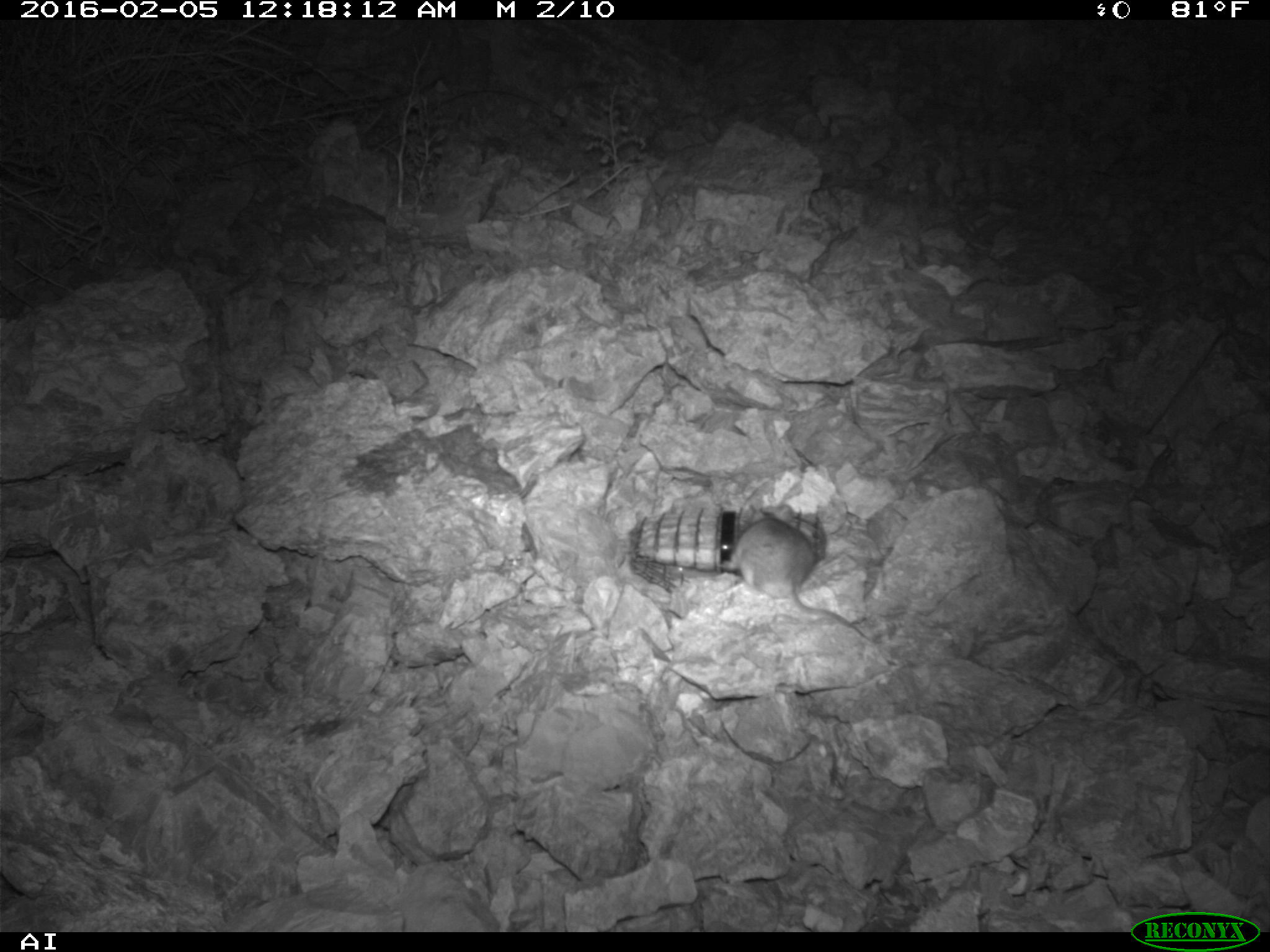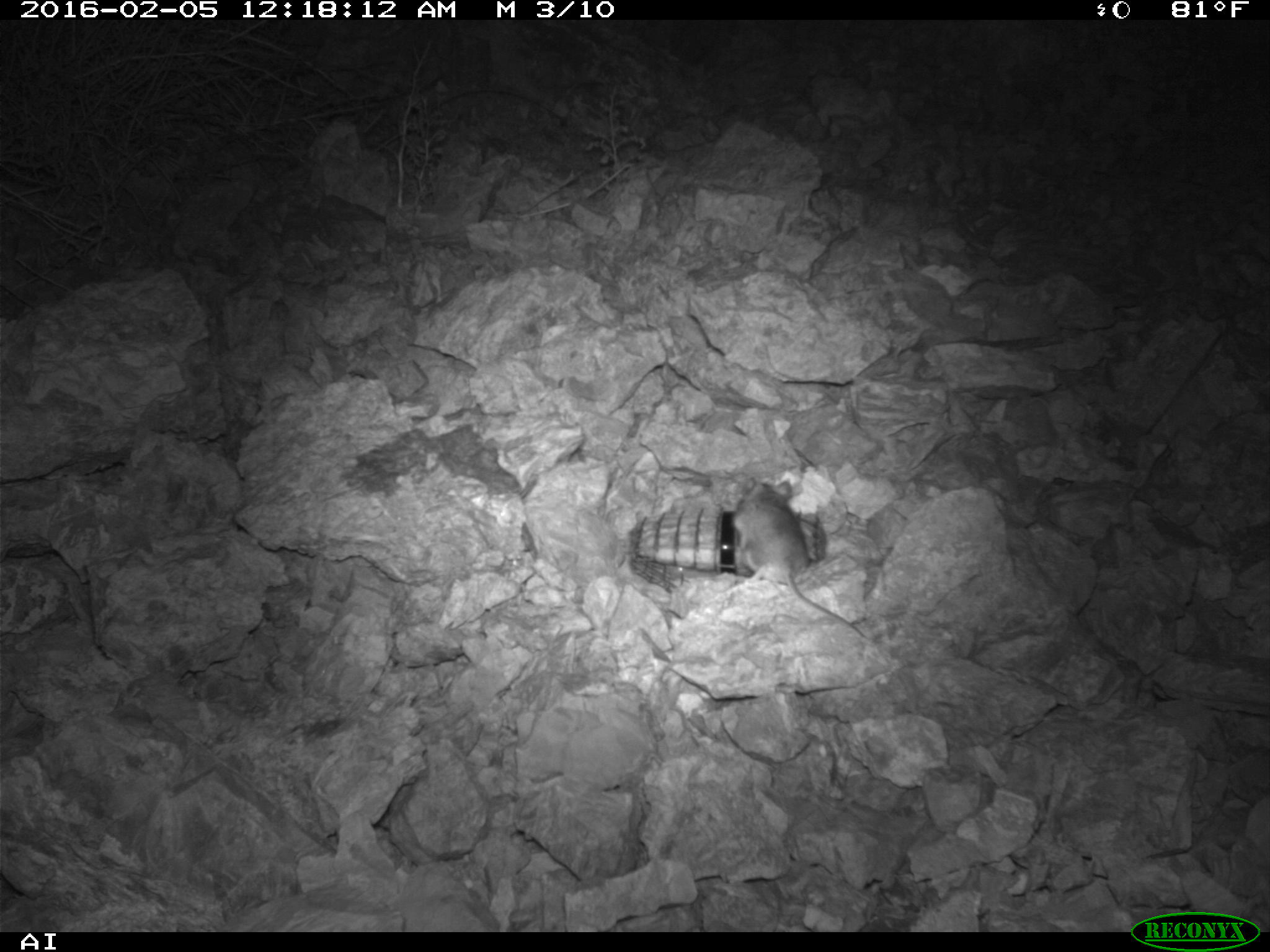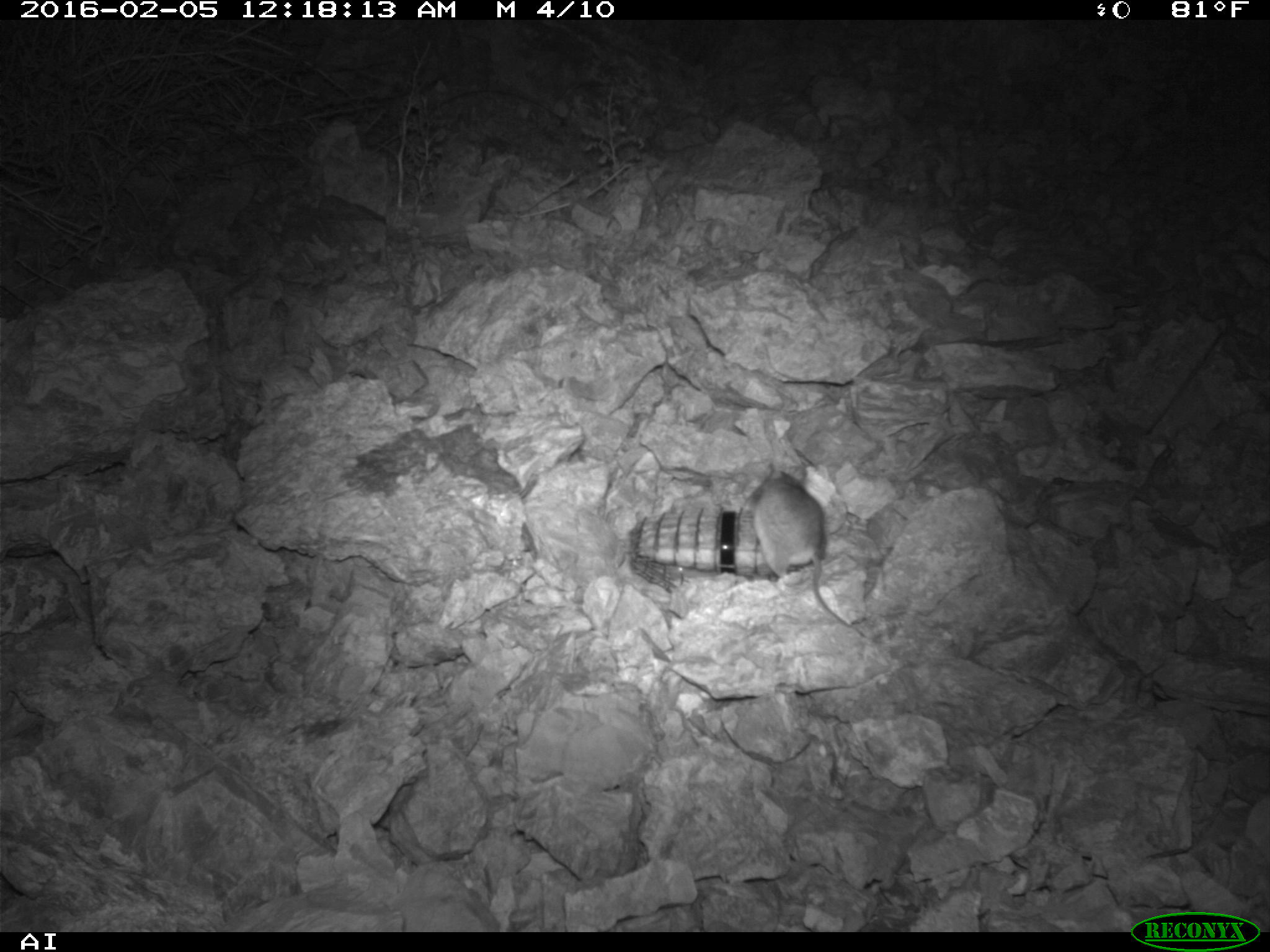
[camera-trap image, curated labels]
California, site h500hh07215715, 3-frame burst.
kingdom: Animalia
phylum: Chordata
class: Mammalia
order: Rodentia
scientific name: Rodentia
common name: rodent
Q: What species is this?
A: Rodent (Rodentia).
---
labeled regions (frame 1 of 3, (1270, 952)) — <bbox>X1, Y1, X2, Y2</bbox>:
rodent: <bbox>722, 504, 874, 639</bbox>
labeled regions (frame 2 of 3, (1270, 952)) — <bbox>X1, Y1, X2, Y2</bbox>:
rodent: <bbox>732, 477, 865, 638</bbox>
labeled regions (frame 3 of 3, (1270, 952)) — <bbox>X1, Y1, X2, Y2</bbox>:
rodent: <bbox>752, 465, 864, 636</bbox>